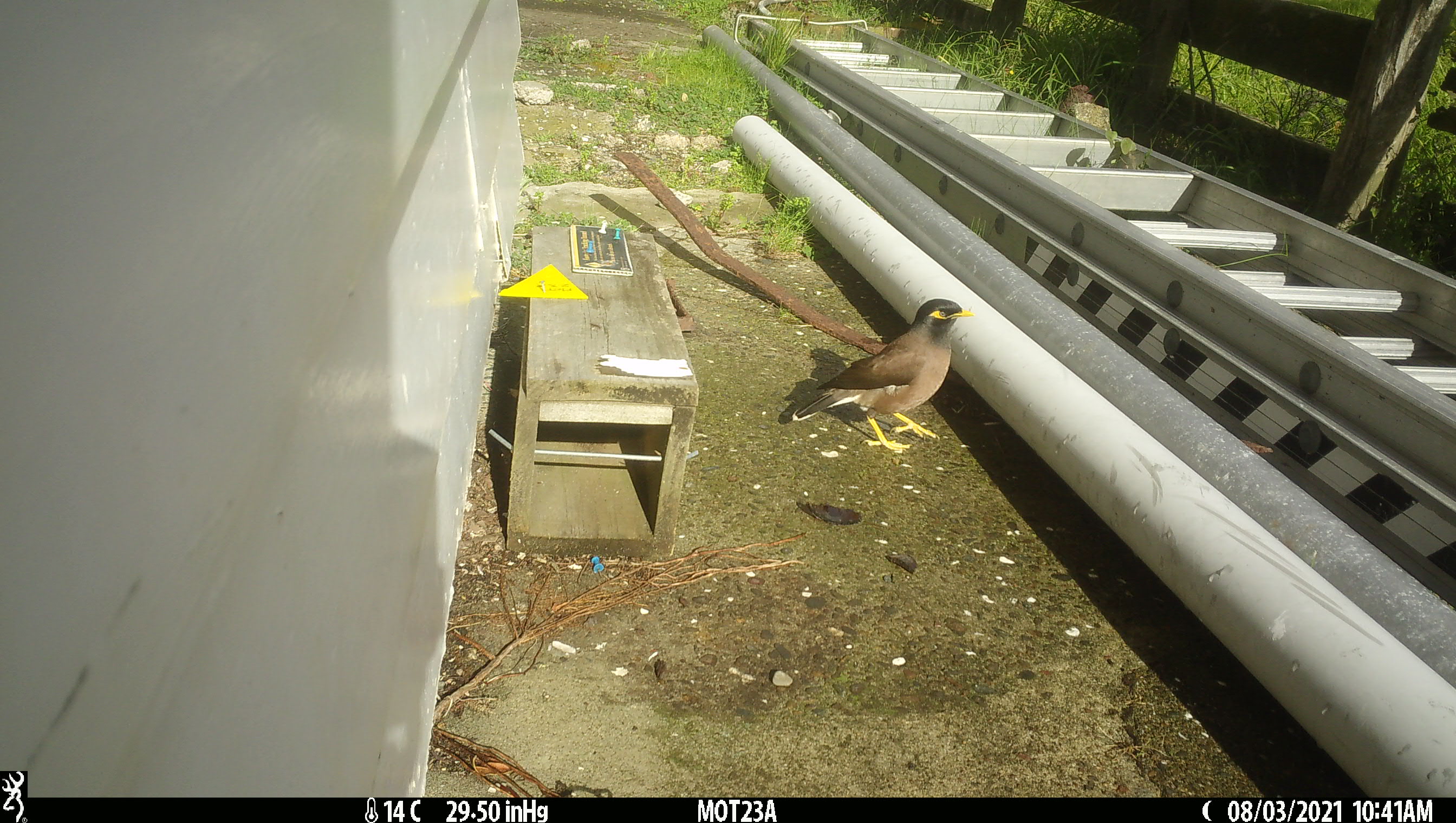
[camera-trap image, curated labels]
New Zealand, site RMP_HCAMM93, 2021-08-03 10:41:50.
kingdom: Animalia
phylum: Chordata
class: Aves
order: Passeriformes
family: Sturnidae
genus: Acridotheres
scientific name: Acridotheres tristis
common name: common myna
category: myna